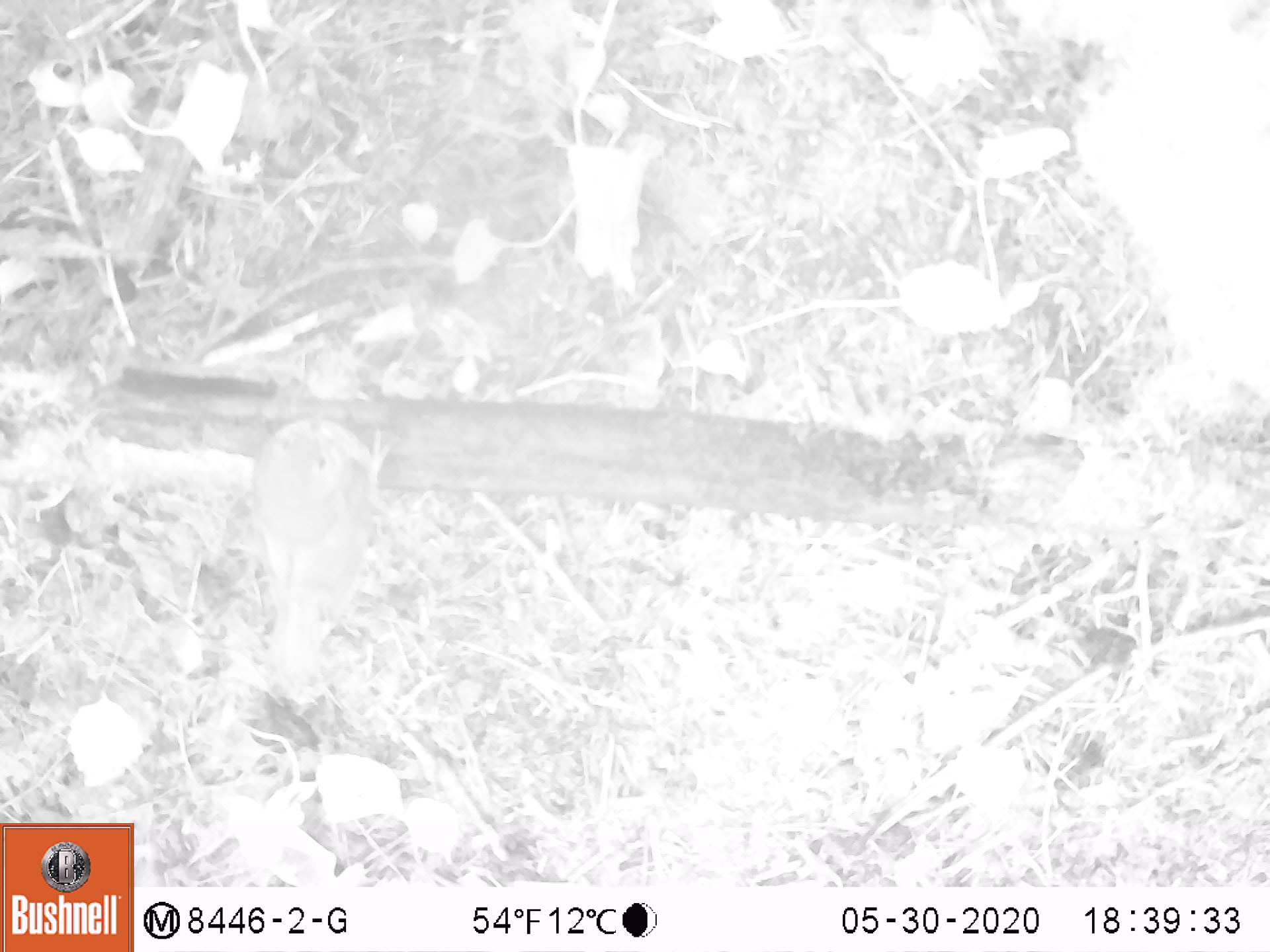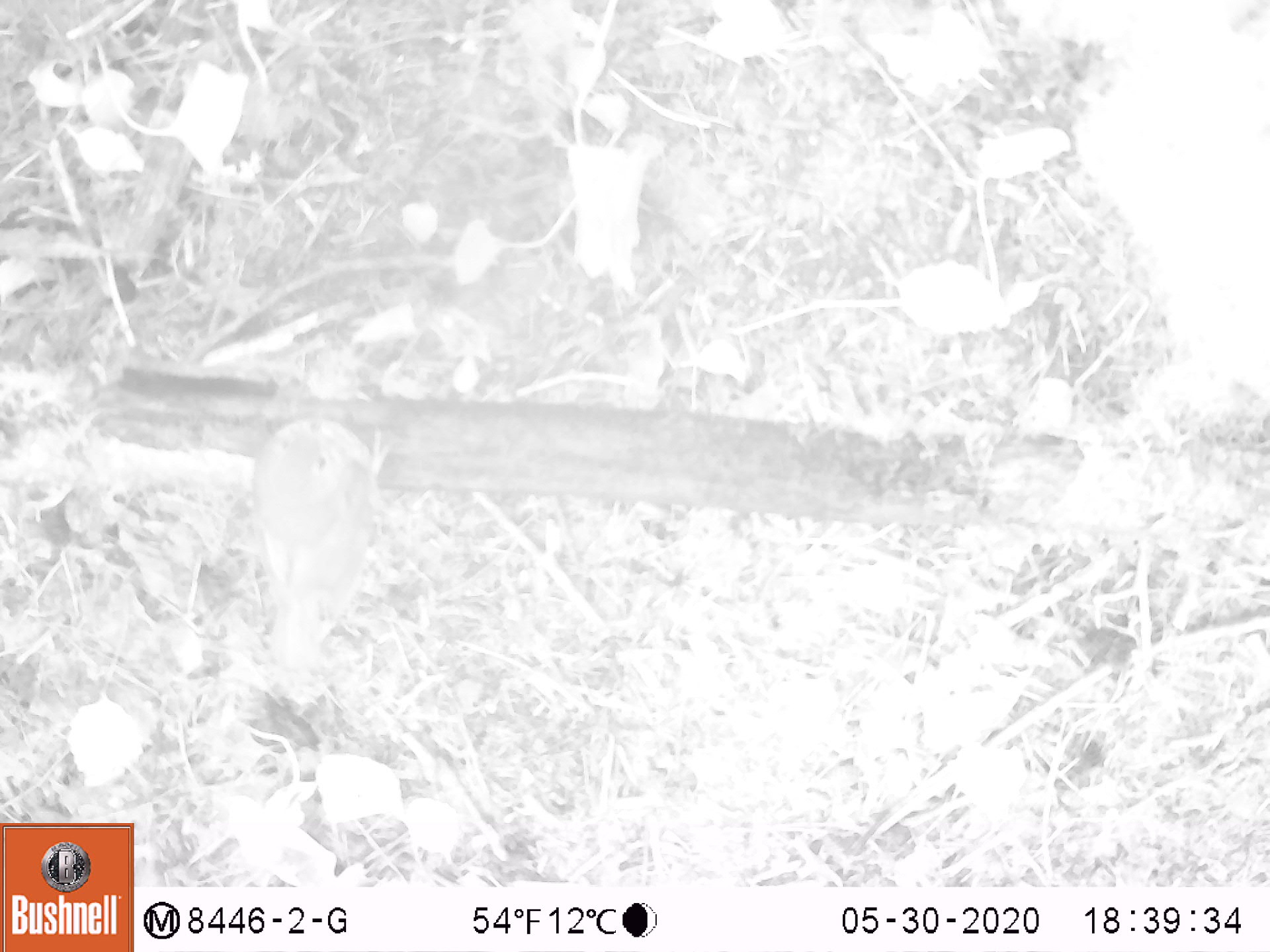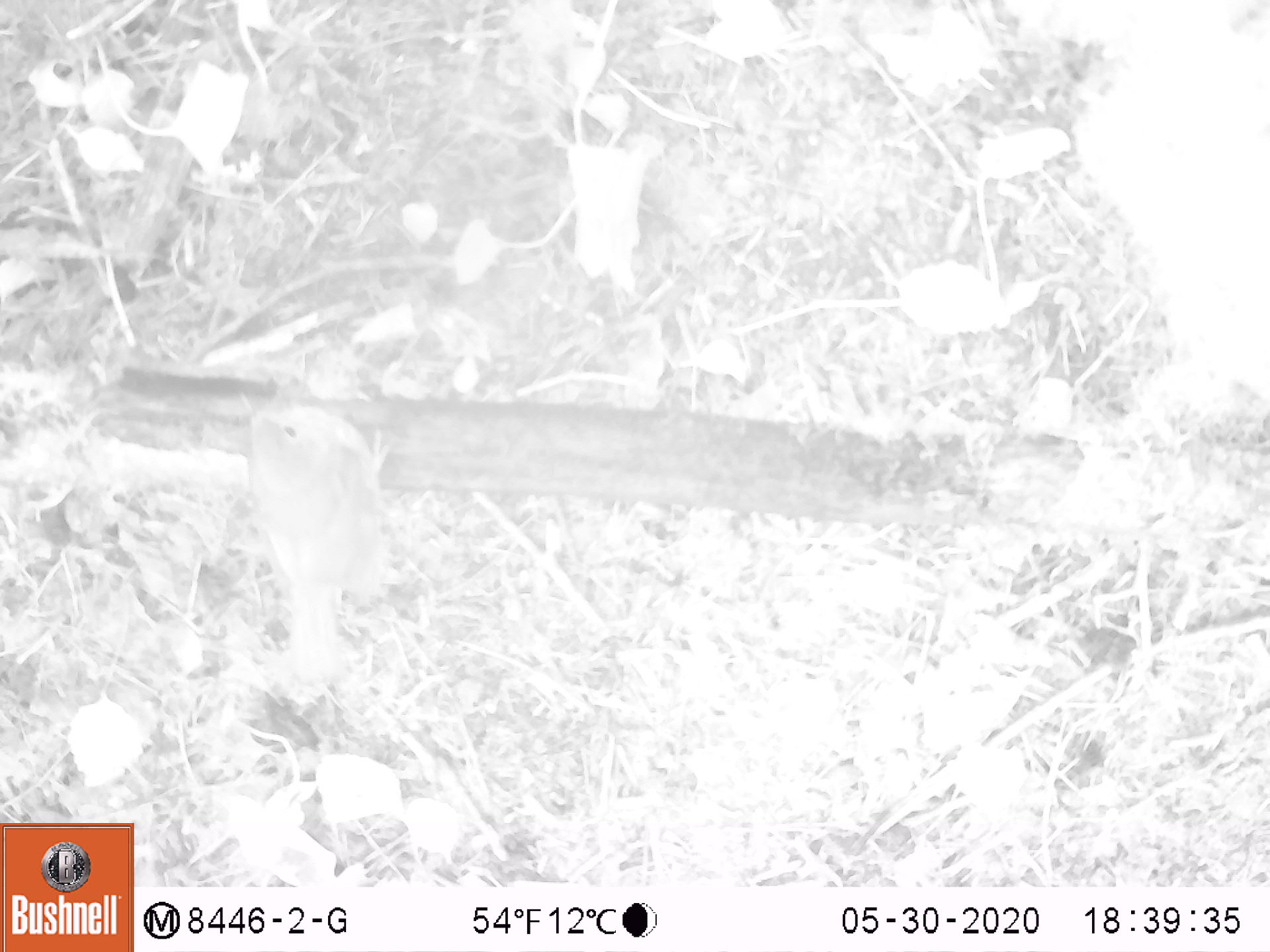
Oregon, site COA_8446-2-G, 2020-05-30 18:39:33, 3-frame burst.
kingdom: Animalia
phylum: Chordata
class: Aves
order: Passeriformes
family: Turdidae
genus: Catharus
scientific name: Catharus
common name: brown thrushes and nightingale-thrushes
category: catharus species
Catharus species (brown thrushes and nightingale-thrushes) (Catharus).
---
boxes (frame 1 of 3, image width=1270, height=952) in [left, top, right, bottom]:
catharus species: [235, 400, 407, 692]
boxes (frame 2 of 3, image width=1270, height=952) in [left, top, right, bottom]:
catharus species: [240, 401, 402, 685]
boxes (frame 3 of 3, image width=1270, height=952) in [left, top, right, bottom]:
catharus species: [225, 362, 404, 688]